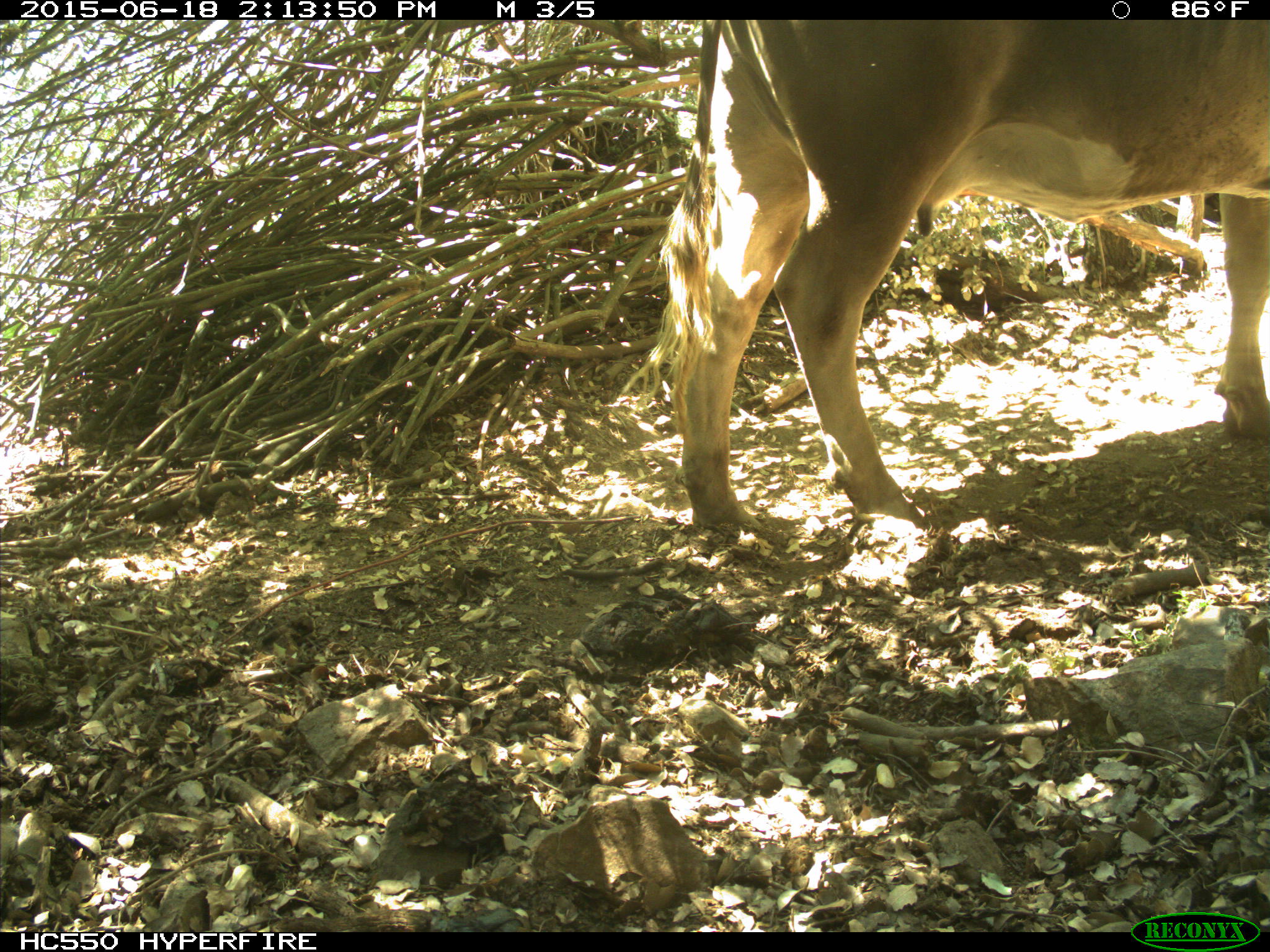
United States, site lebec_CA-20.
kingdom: Animalia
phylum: Chordata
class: Mammalia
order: Artiodactyla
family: Bovidae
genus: Bos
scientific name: Bos taurus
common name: domestic cow